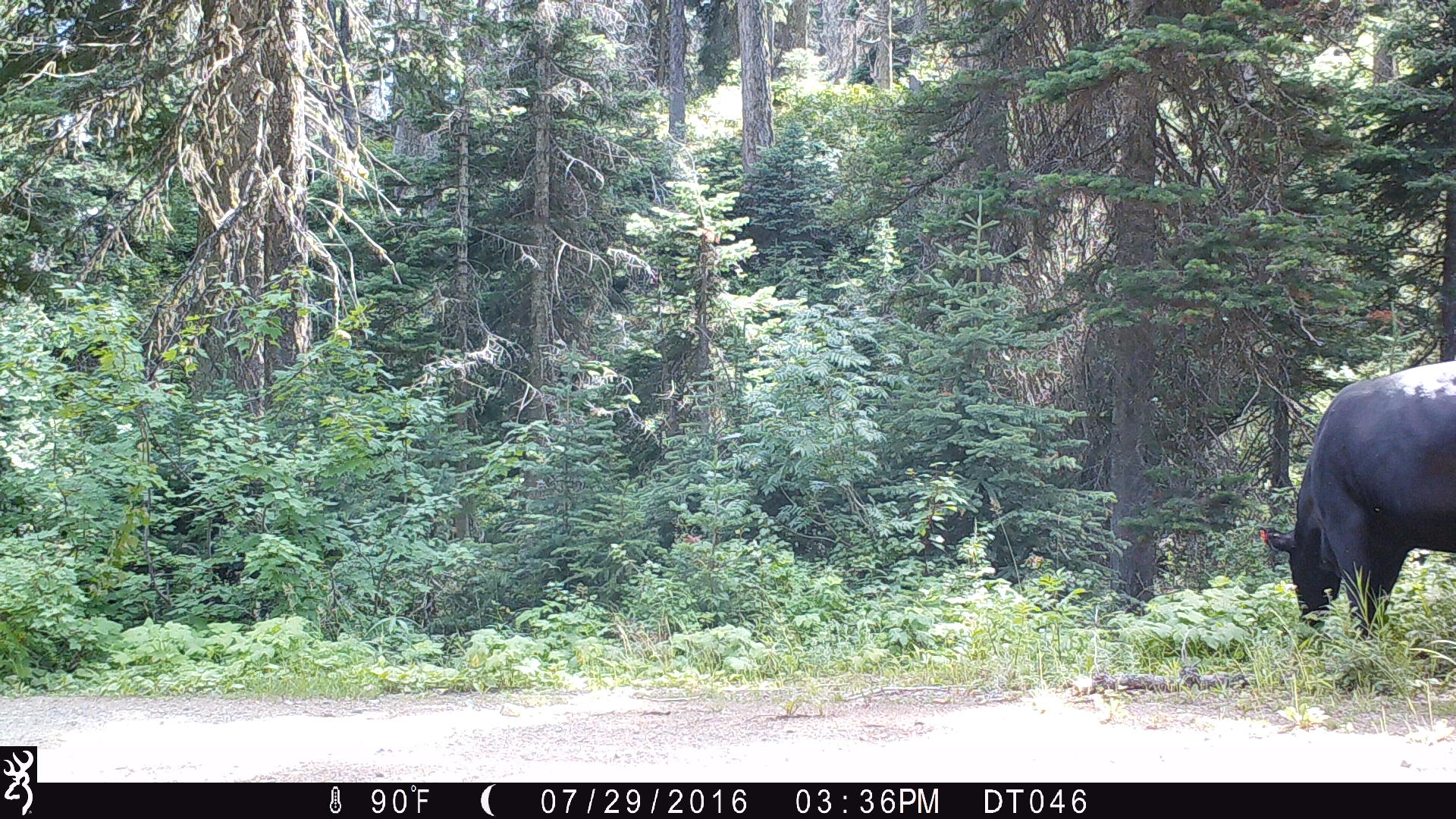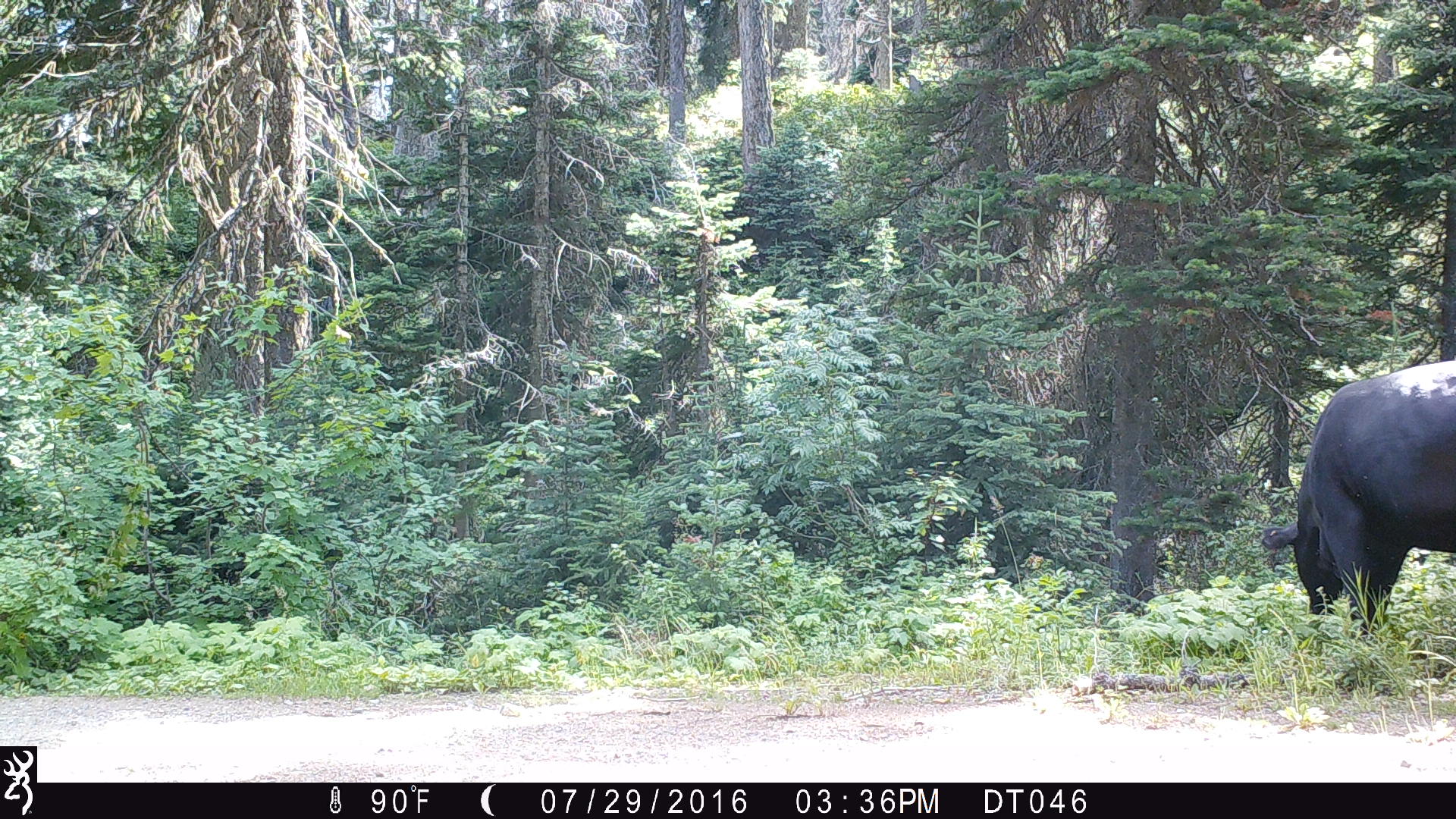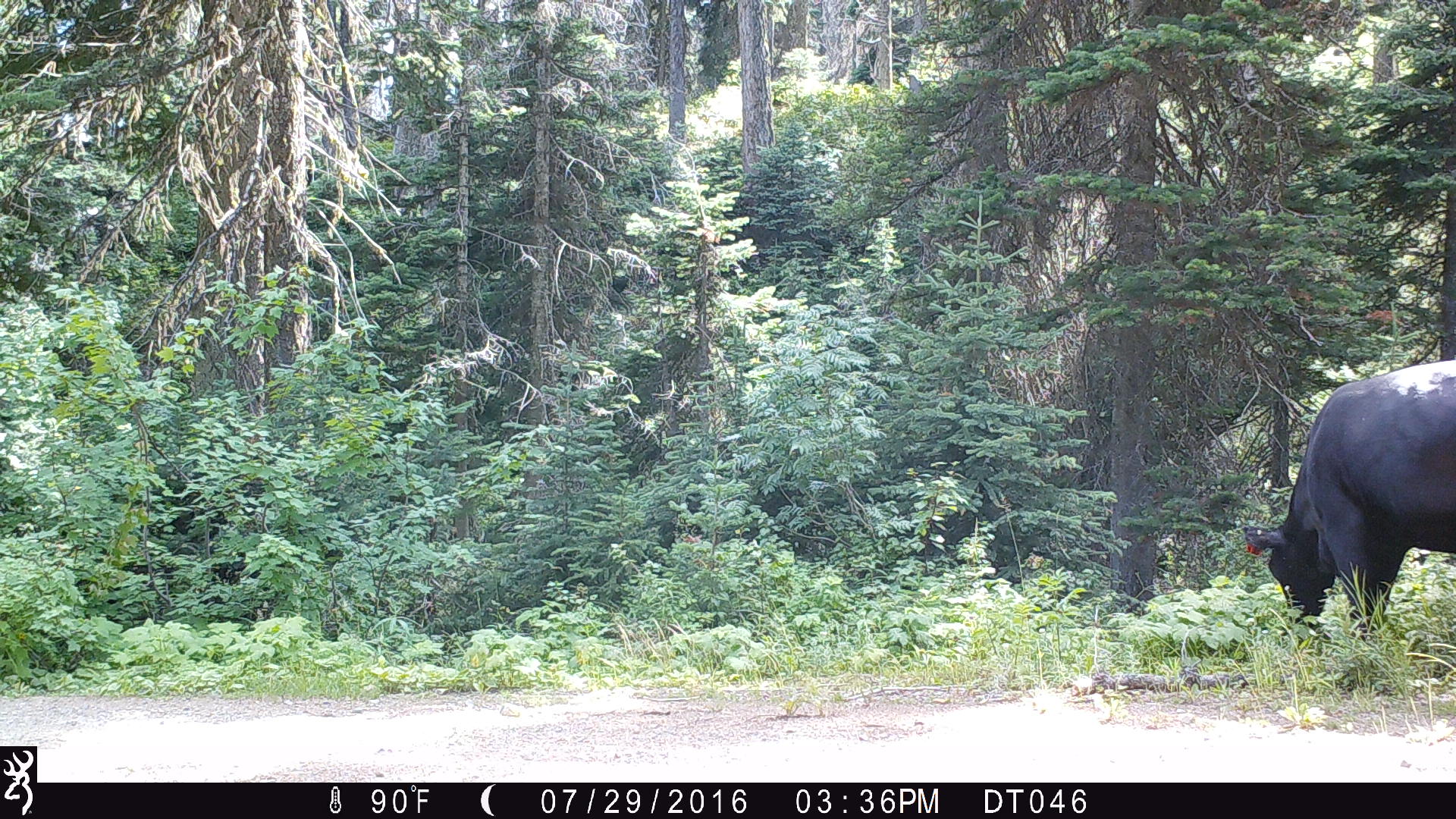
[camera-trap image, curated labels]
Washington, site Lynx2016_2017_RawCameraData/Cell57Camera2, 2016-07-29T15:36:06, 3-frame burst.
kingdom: Animalia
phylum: Chordata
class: Mammalia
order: Artiodactyla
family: Bovidae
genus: Bos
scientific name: Bos taurus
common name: domestic cattle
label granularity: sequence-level